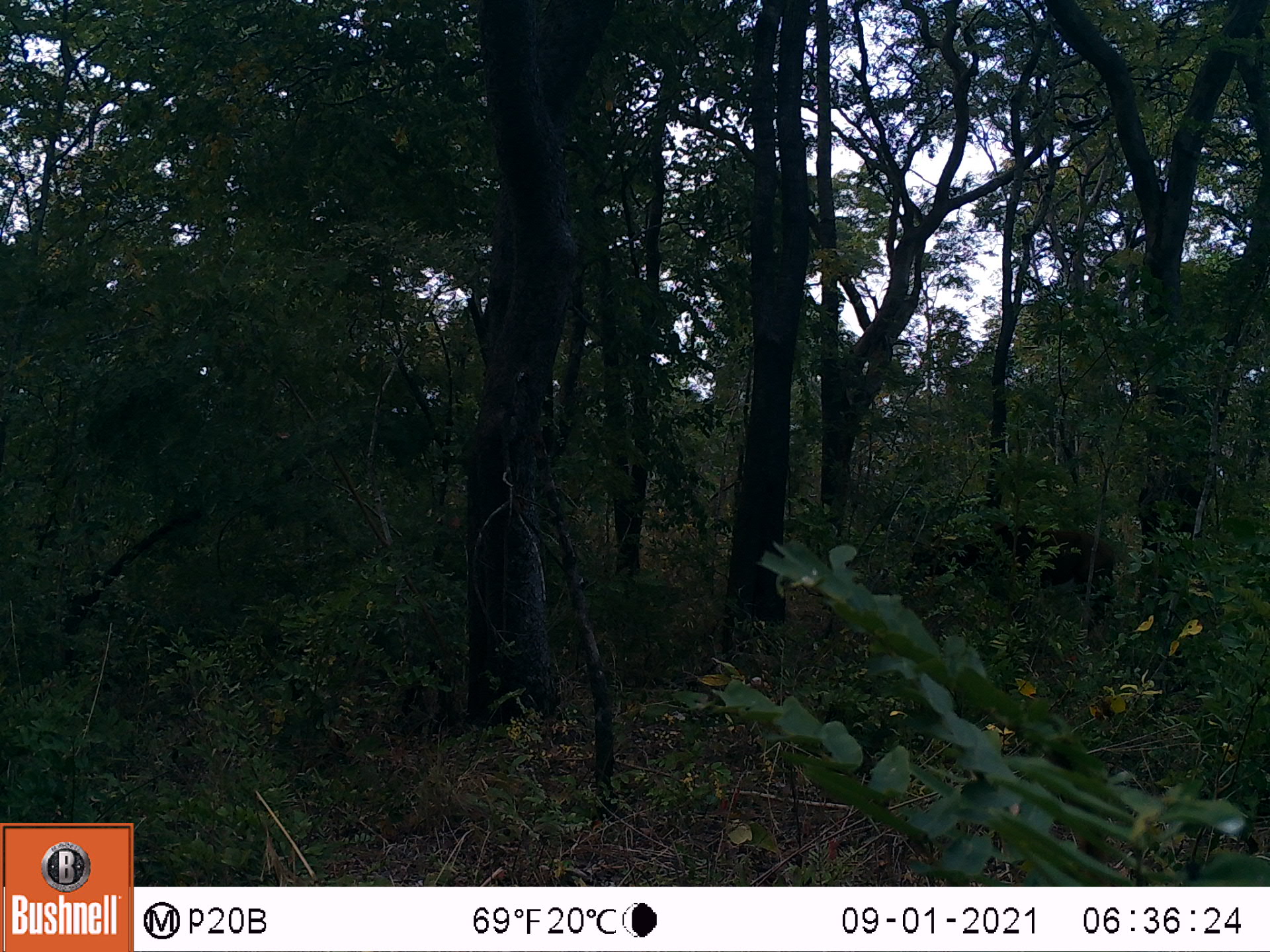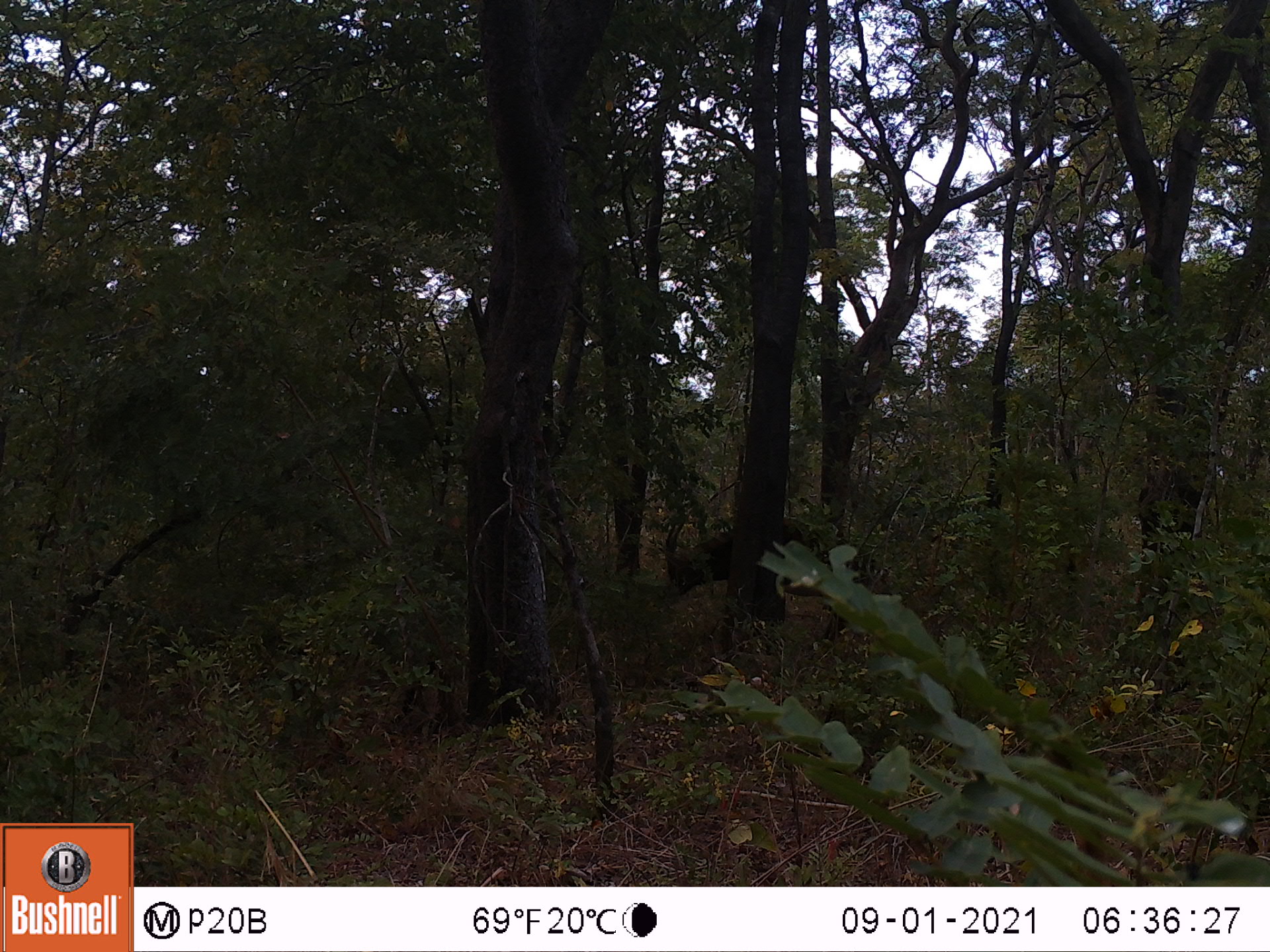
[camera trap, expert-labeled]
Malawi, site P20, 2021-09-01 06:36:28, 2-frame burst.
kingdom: Animalia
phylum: Chordata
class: Mammalia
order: Artiodactyla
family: Bovidae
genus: Hippotragus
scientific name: Hippotragus niger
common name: sable antelope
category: sable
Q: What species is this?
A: Sable (sable antelope) (Hippotragus niger).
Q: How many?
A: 1.